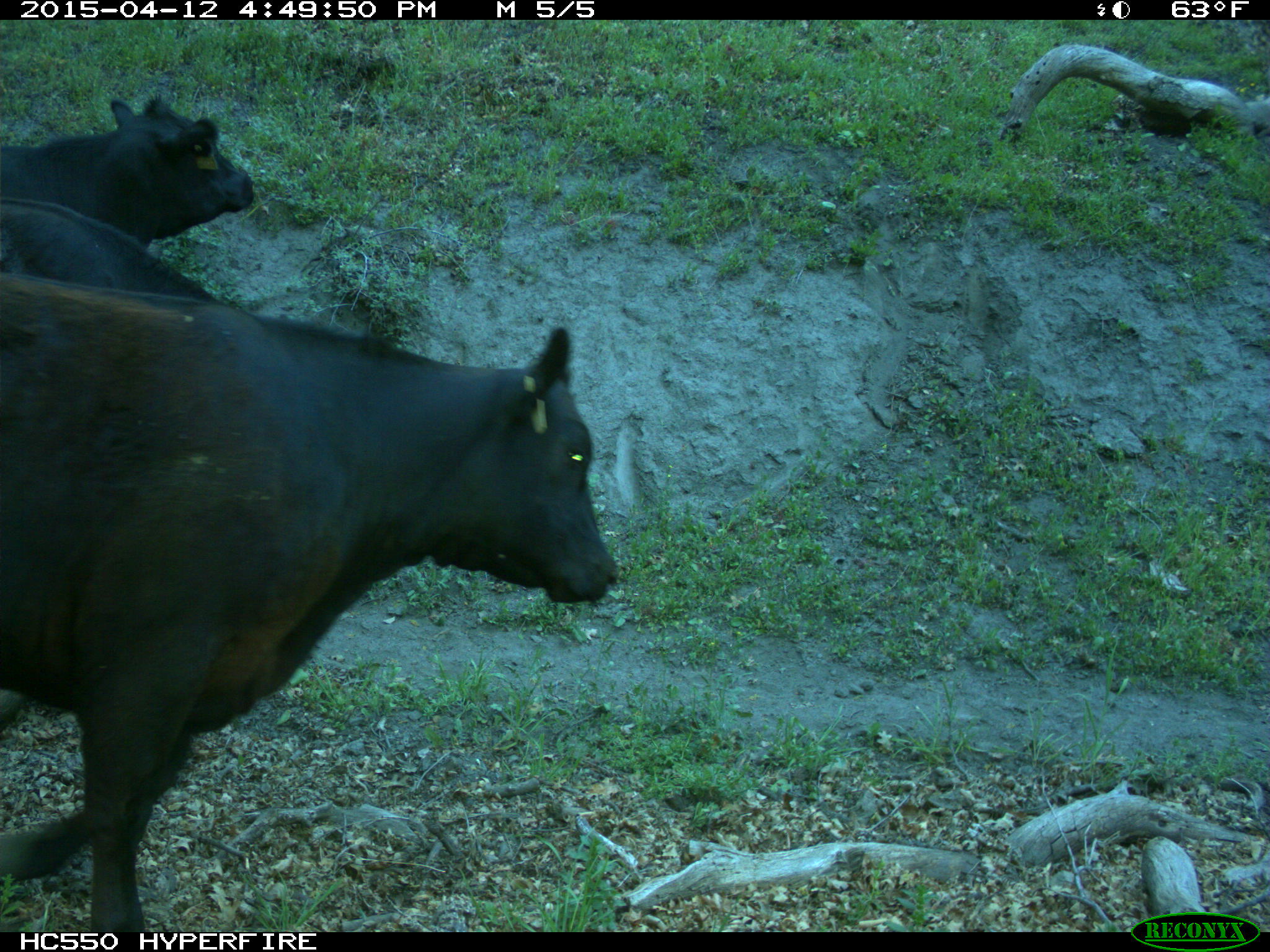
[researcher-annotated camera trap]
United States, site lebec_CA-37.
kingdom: Animalia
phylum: Chordata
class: Mammalia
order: Artiodactyla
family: Bovidae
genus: Bos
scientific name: Bos taurus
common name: domestic cow